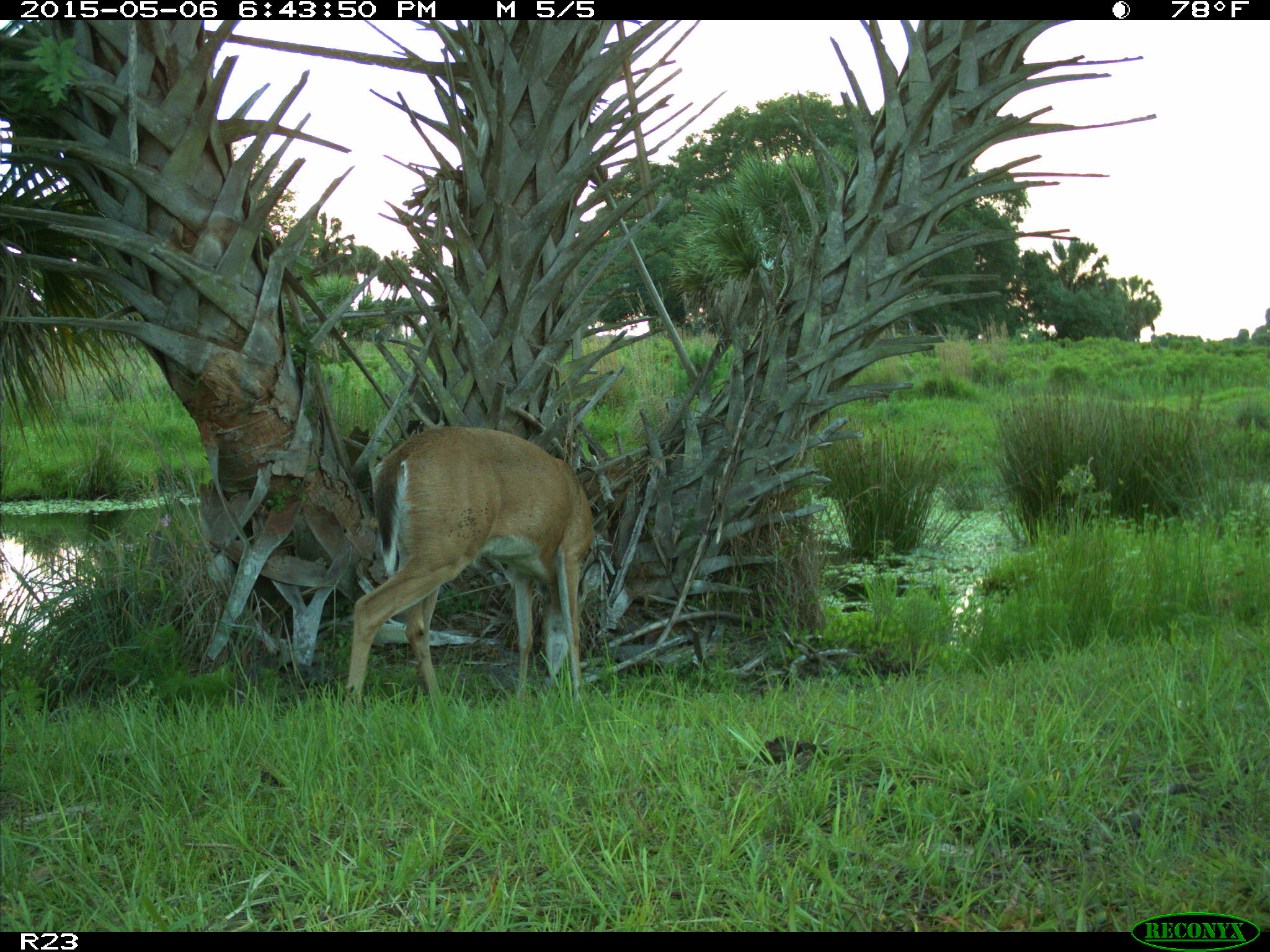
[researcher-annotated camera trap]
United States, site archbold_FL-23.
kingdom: Animalia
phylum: Chordata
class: Mammalia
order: Artiodactyla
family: Bovidae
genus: Bos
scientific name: Bos taurus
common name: domestic cow